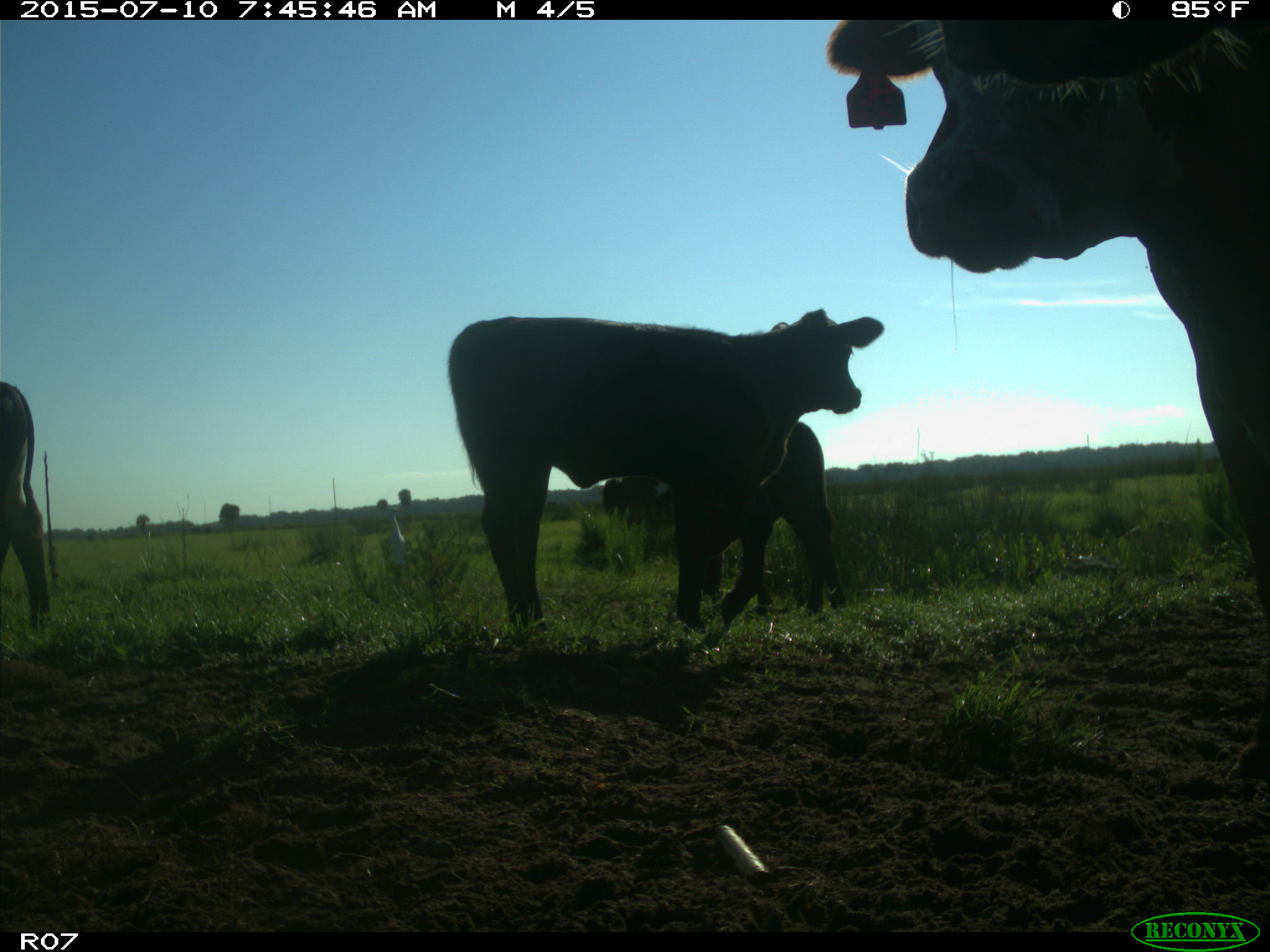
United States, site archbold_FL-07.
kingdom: Animalia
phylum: Chordata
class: Mammalia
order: Artiodactyla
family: Bovidae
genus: Bos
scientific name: Bos taurus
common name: domestic cow